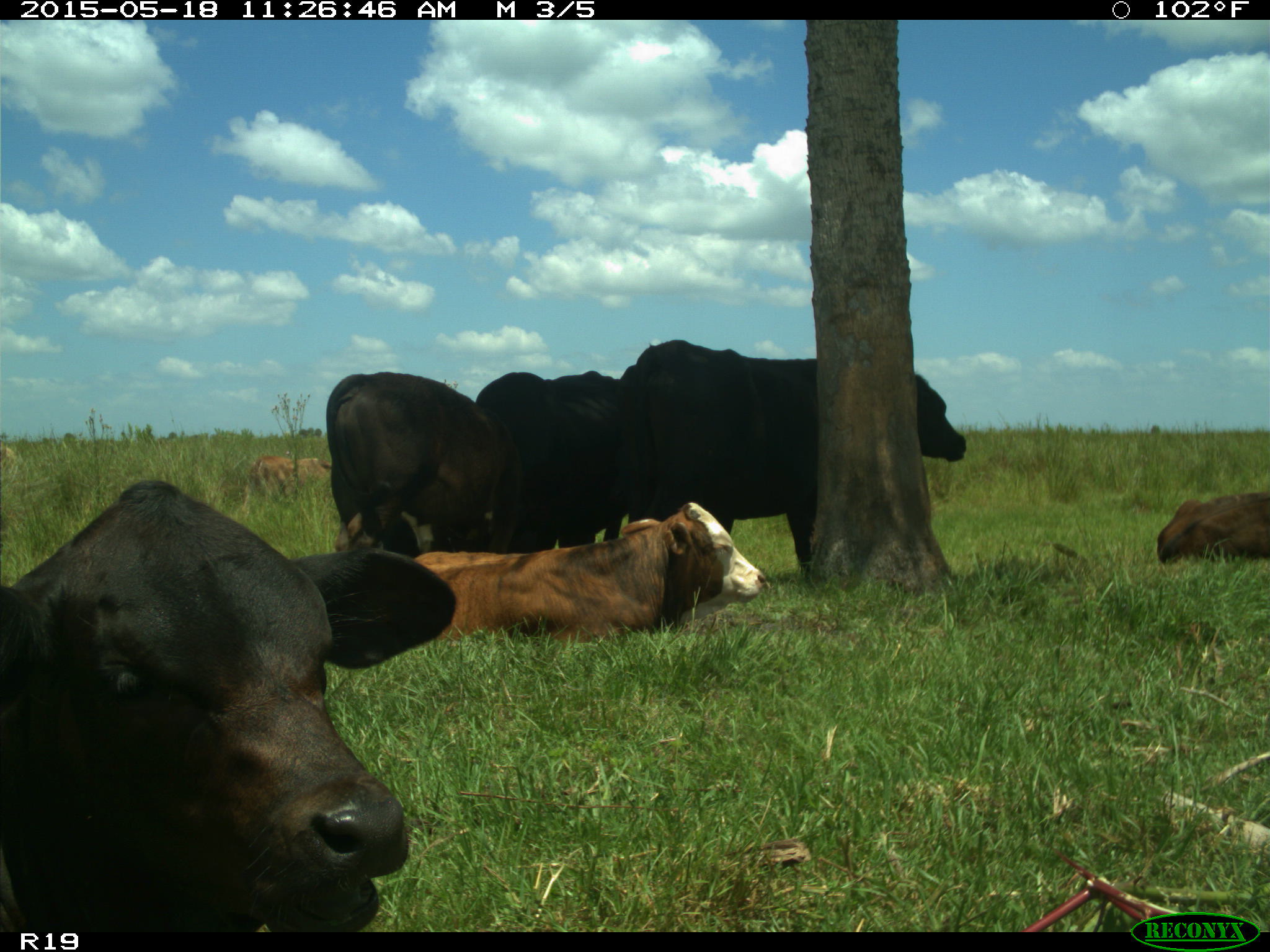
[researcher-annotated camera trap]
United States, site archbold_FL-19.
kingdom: Animalia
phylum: Chordata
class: Mammalia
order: Artiodactyla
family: Bovidae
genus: Bos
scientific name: Bos taurus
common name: domestic cow